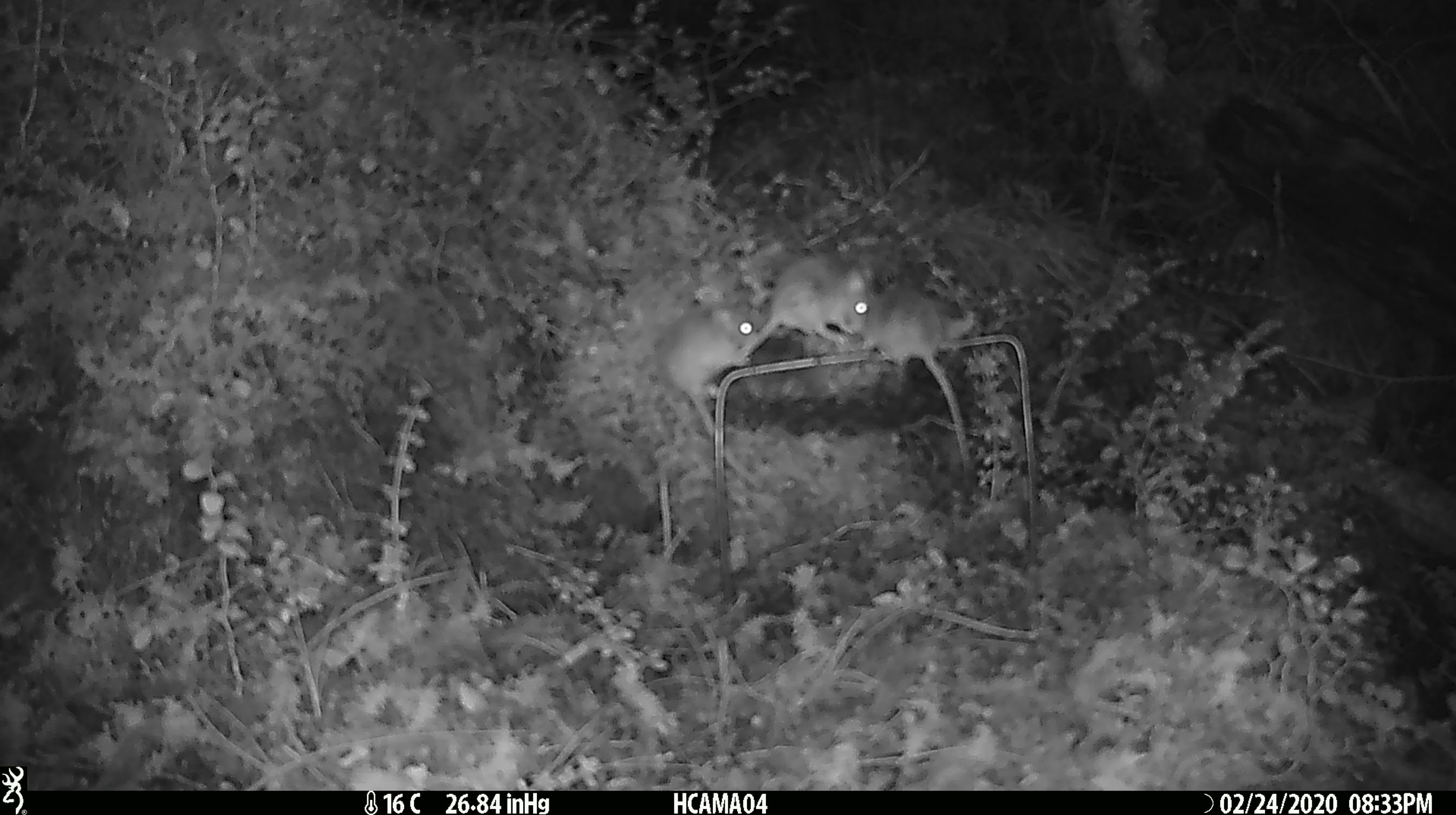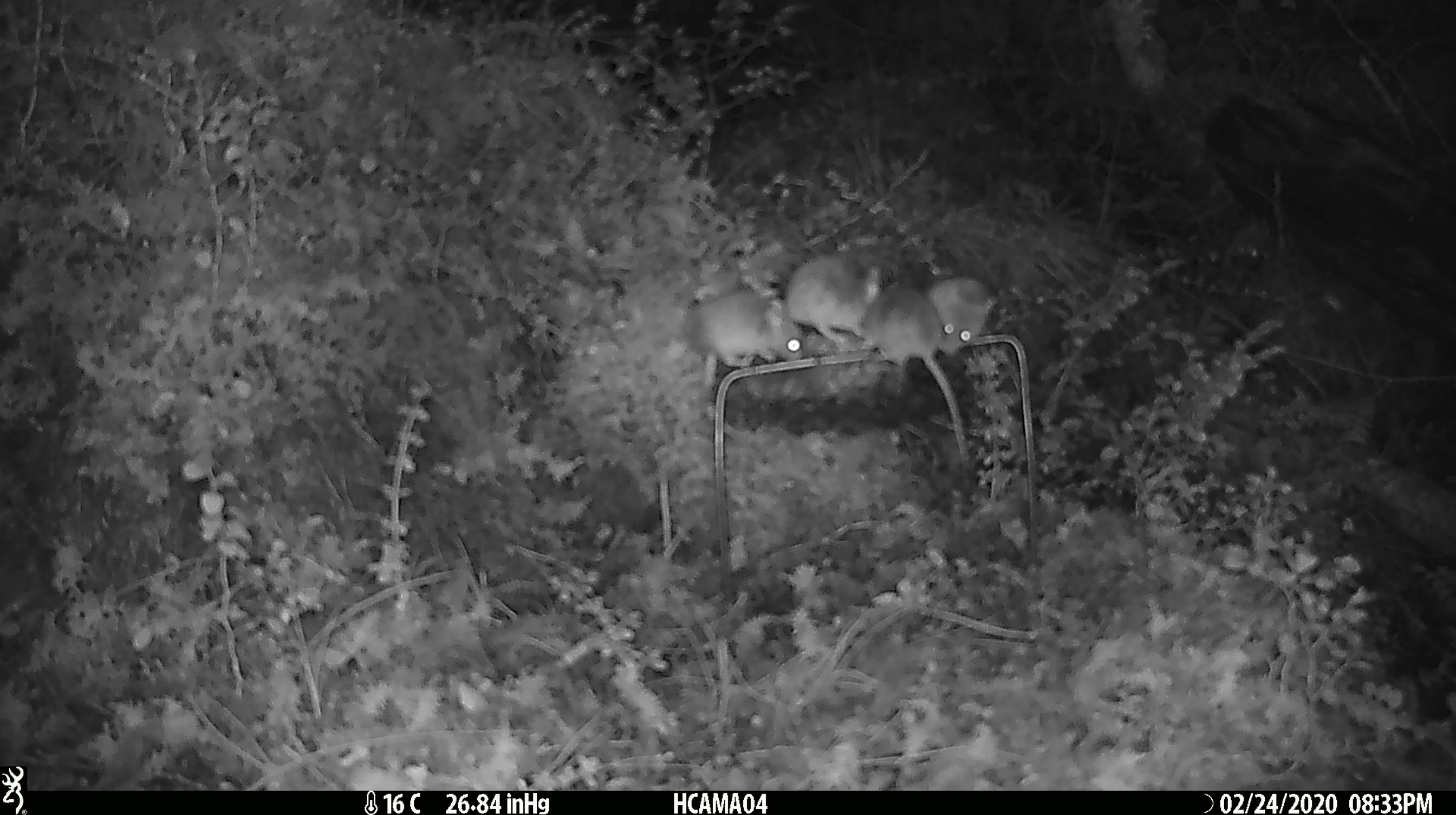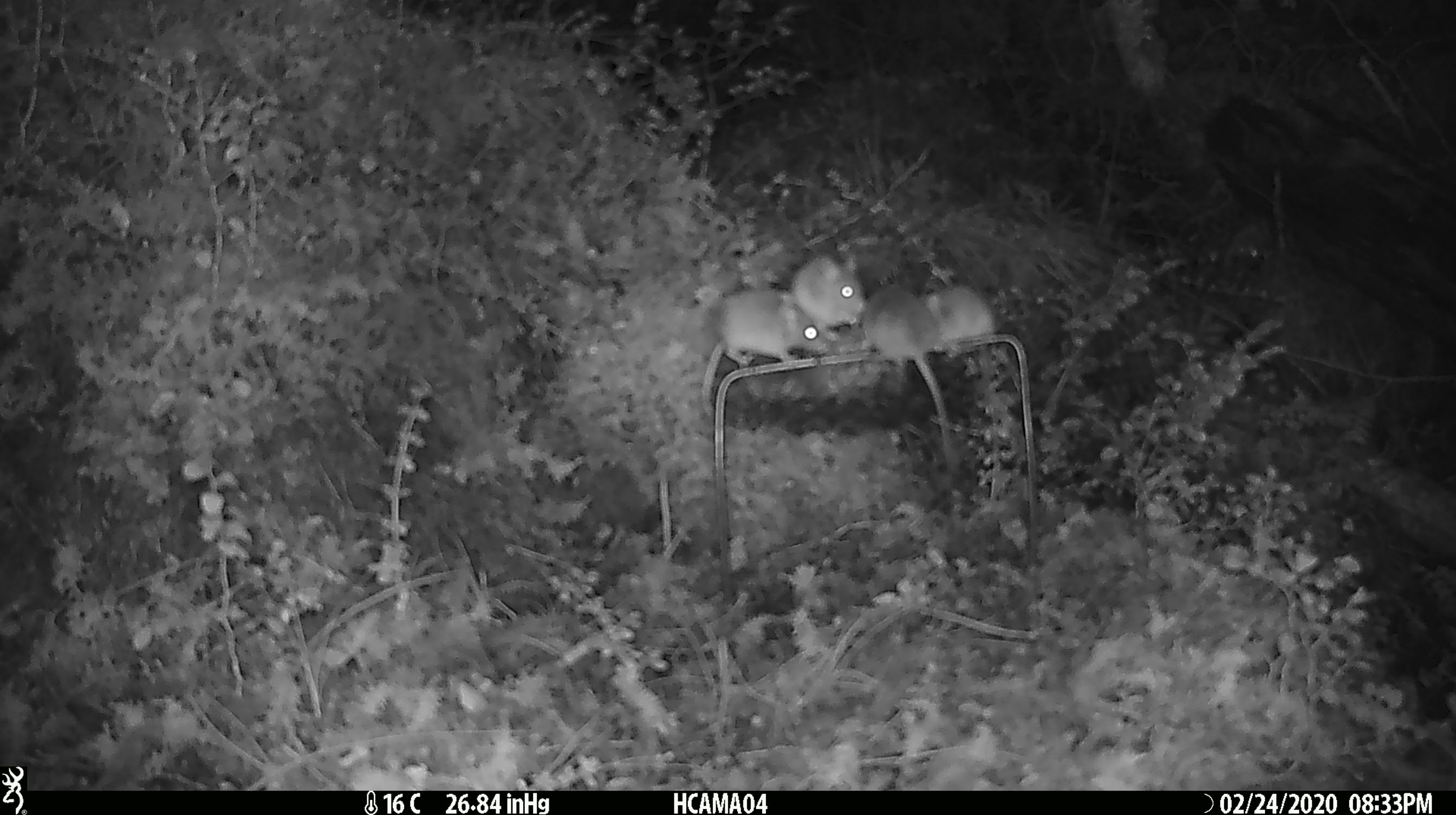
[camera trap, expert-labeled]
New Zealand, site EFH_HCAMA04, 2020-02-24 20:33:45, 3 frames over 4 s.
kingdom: Animalia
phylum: Chordata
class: Mammalia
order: Rodentia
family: Muridae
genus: Mus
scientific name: Mus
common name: mouse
Mouse (Mus).